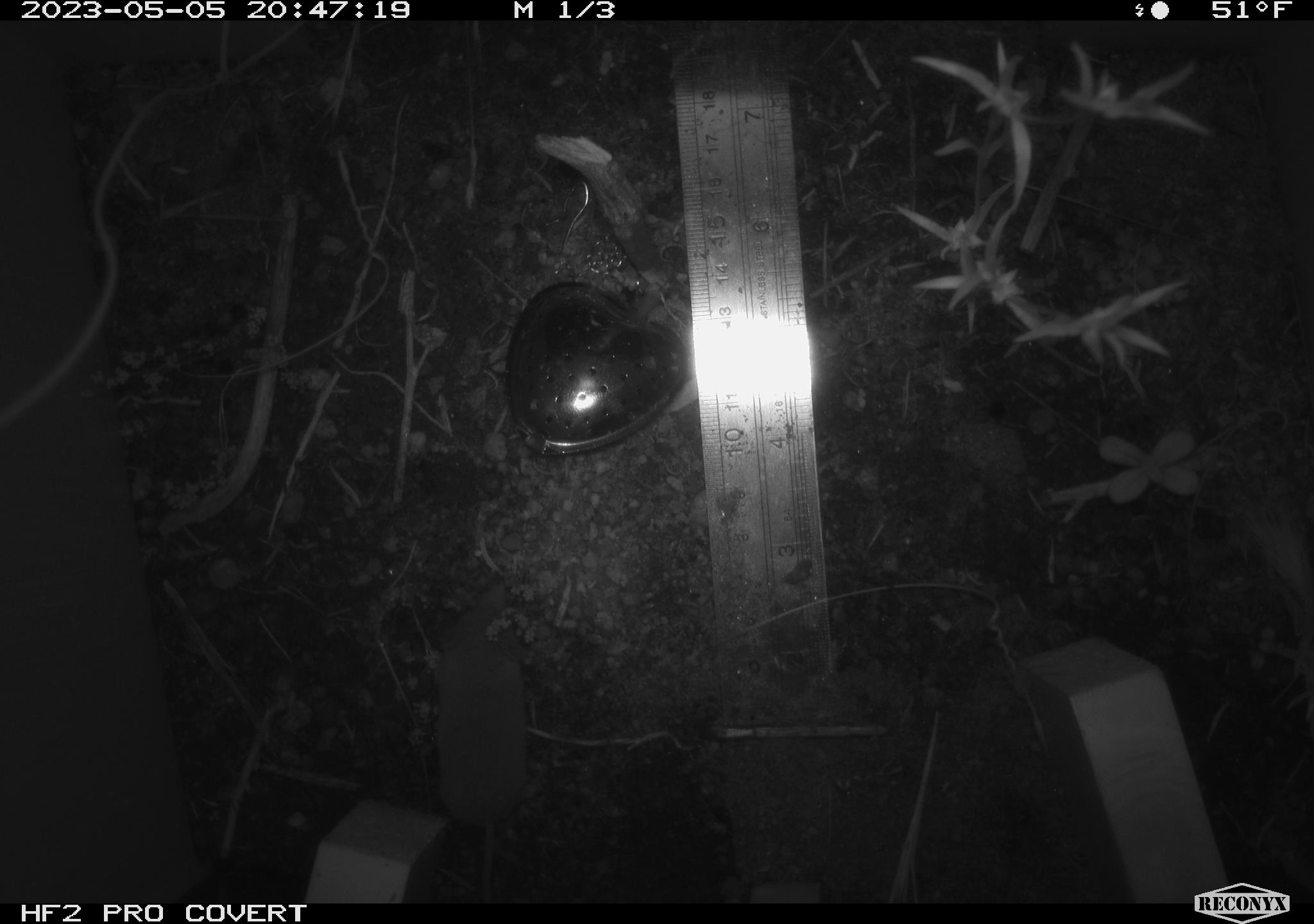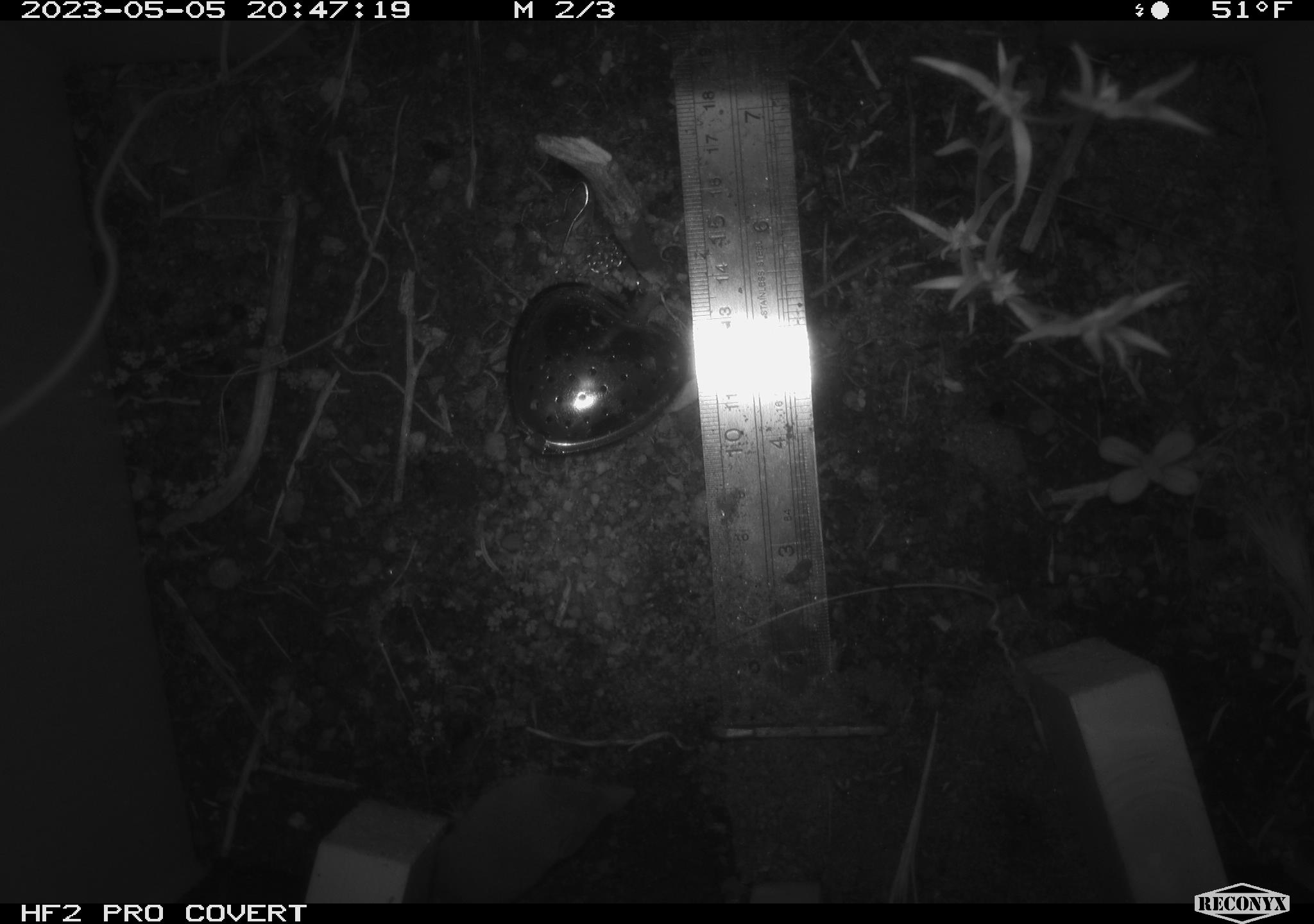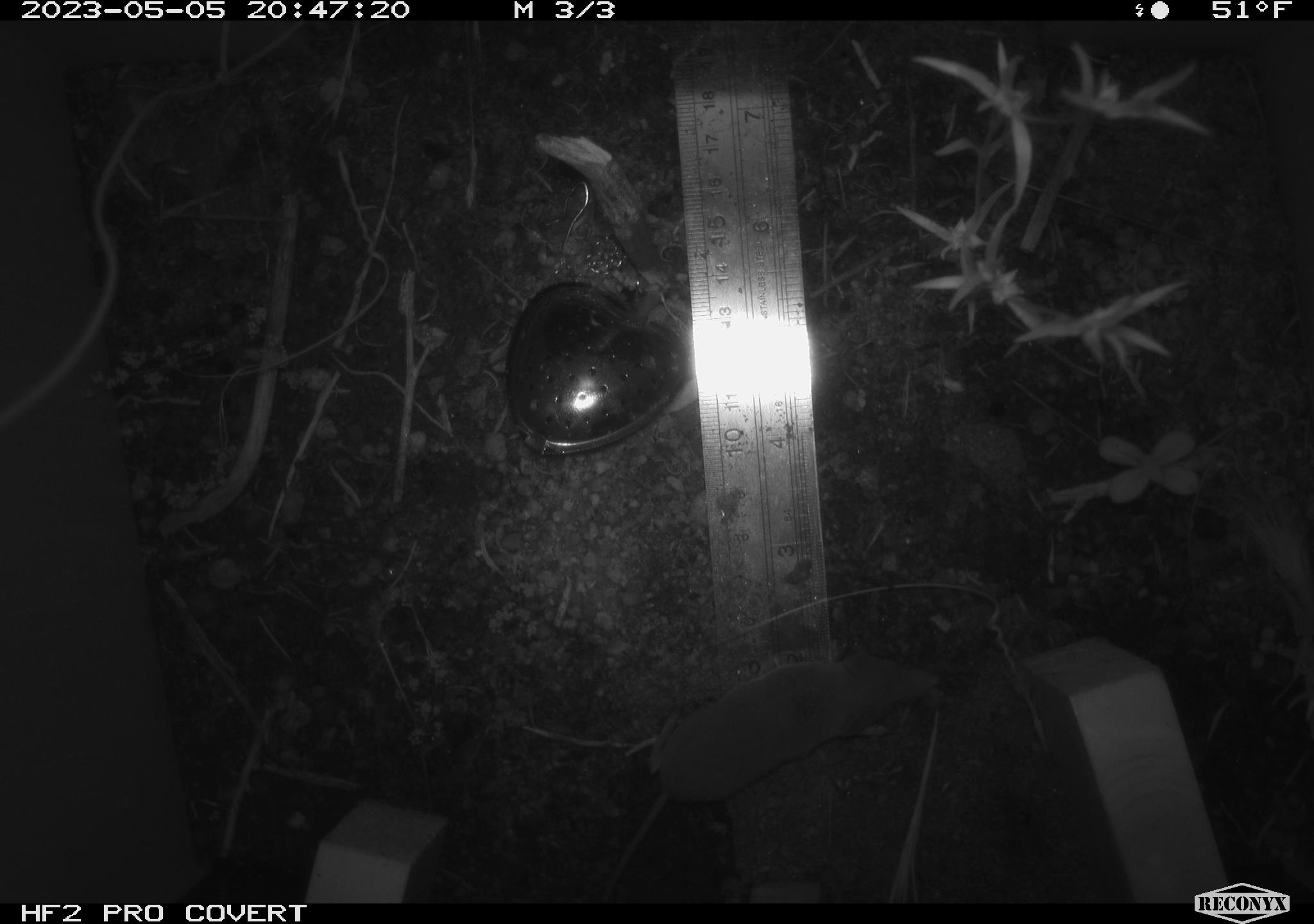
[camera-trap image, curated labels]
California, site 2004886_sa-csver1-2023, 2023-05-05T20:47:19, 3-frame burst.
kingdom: Animalia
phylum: Chordata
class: Mammalia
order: Eulipotyphla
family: Soricidae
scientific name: Soricidae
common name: shrews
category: soricidae family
Soricidae family (shrews) (Soricidae).